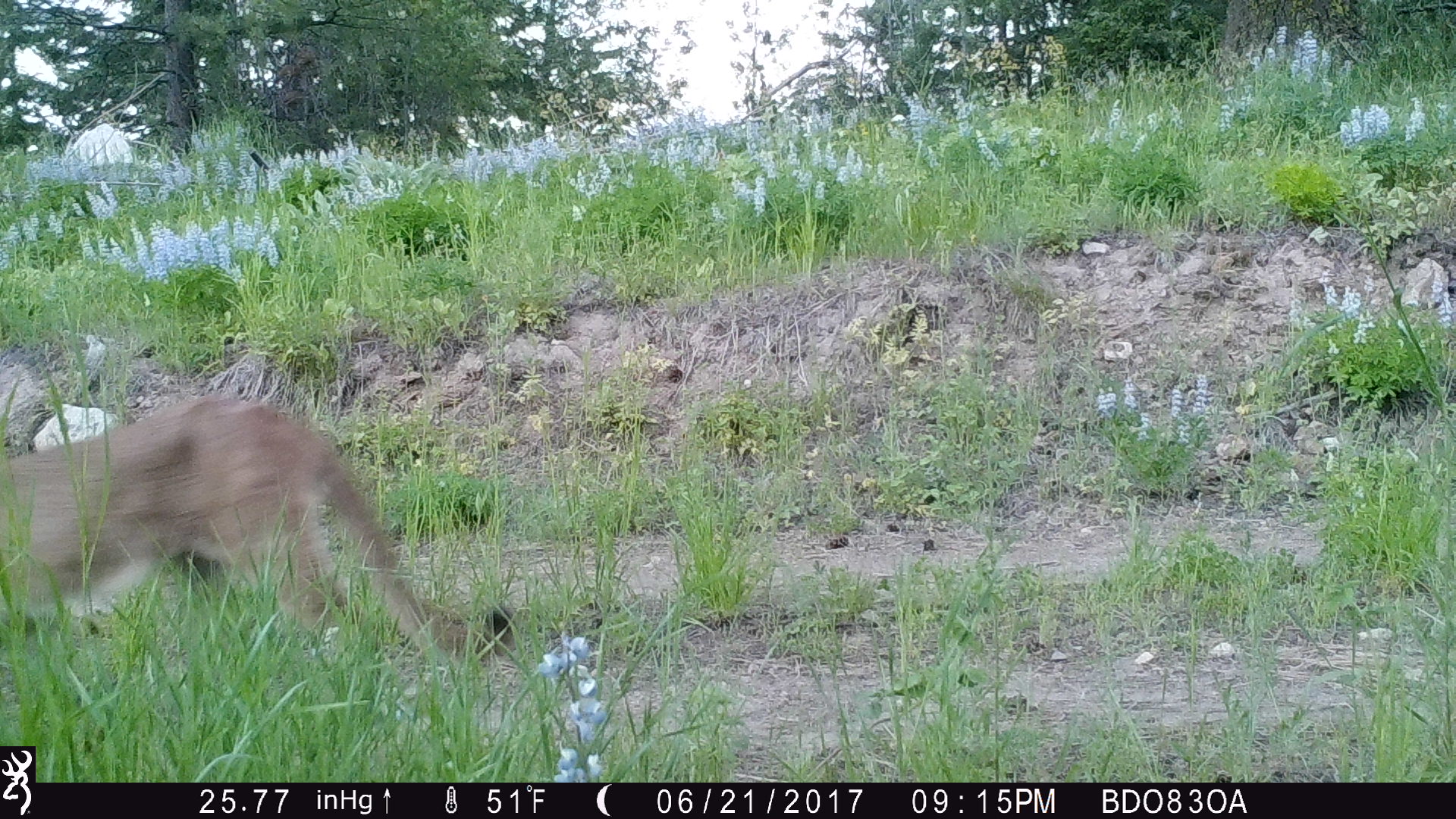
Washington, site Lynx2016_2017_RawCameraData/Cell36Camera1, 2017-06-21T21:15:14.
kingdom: Animalia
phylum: Chordata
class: Mammalia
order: Carnivora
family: Felidae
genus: Puma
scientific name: Puma concolor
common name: mountain lion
Puma concolor (mountain lion). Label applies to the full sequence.